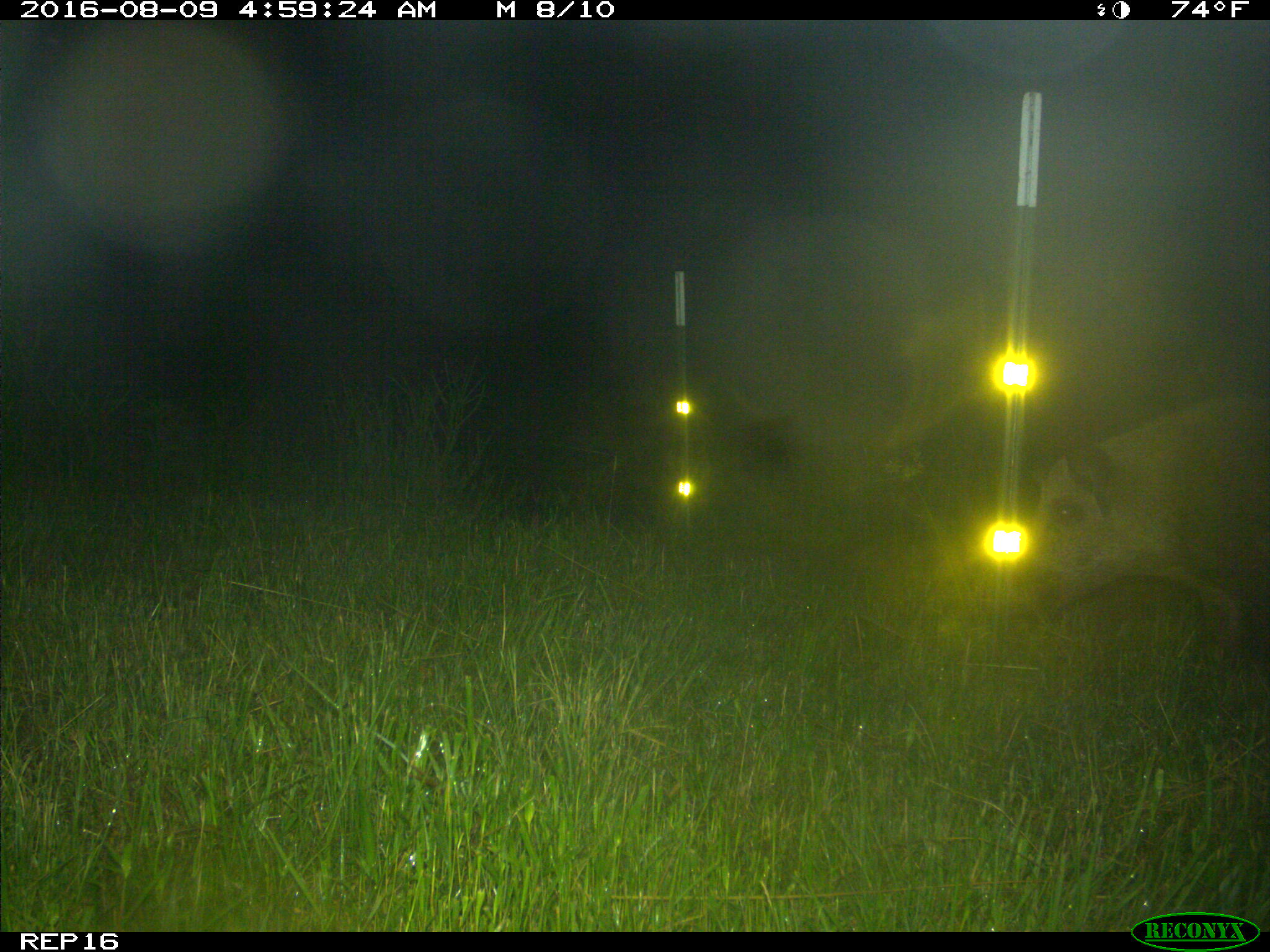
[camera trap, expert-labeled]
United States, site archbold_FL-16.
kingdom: Animalia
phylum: Chordata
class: Mammalia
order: Artiodactyla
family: Suidae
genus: Sus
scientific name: Sus scrofa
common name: wild boar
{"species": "Sus scrofa (wild boar)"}